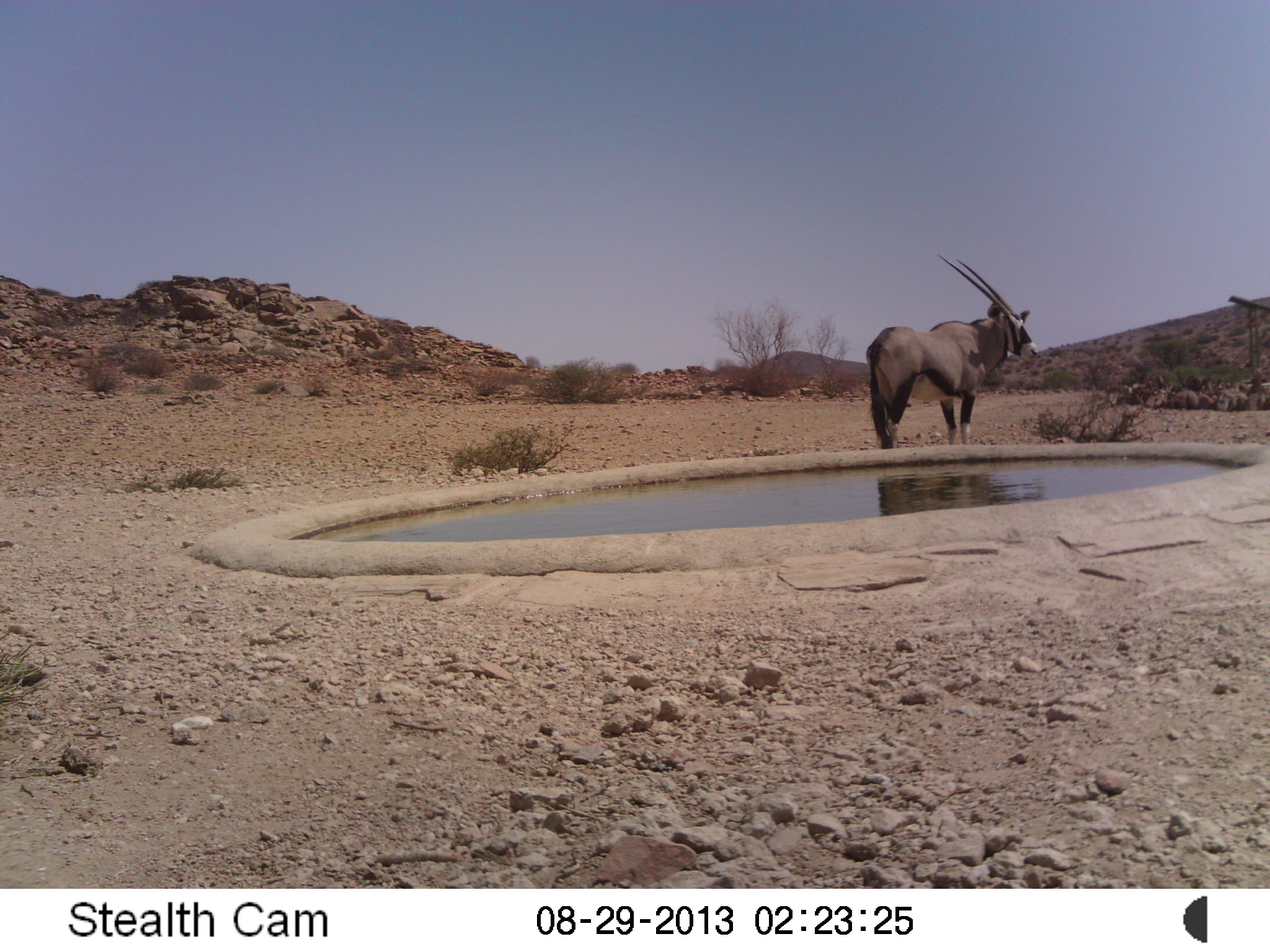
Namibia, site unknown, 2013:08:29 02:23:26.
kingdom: Animalia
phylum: Chordata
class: Mammalia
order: Artiodactyla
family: Bovidae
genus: Oryx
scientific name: Oryx gazella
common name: gemsbok